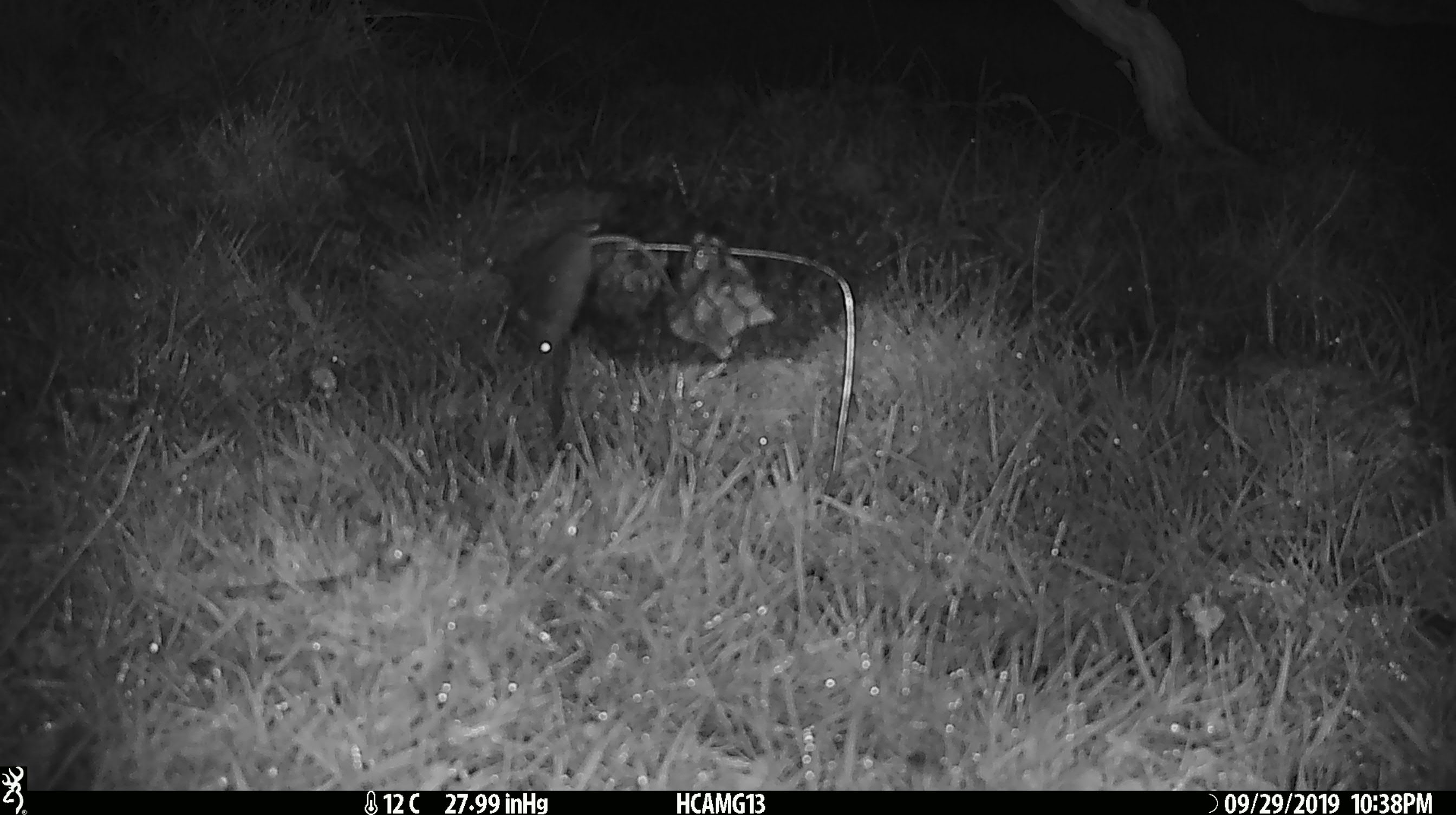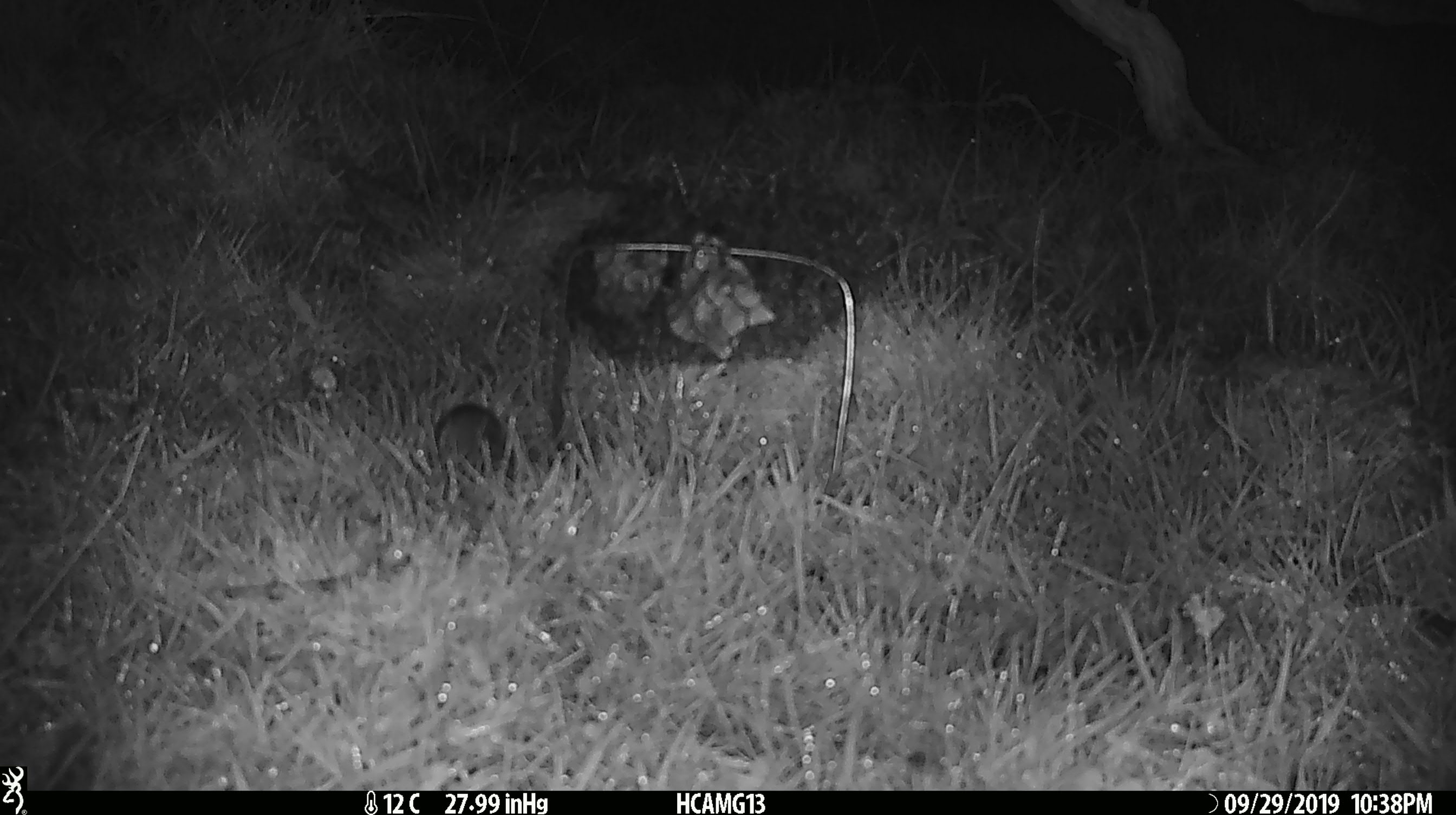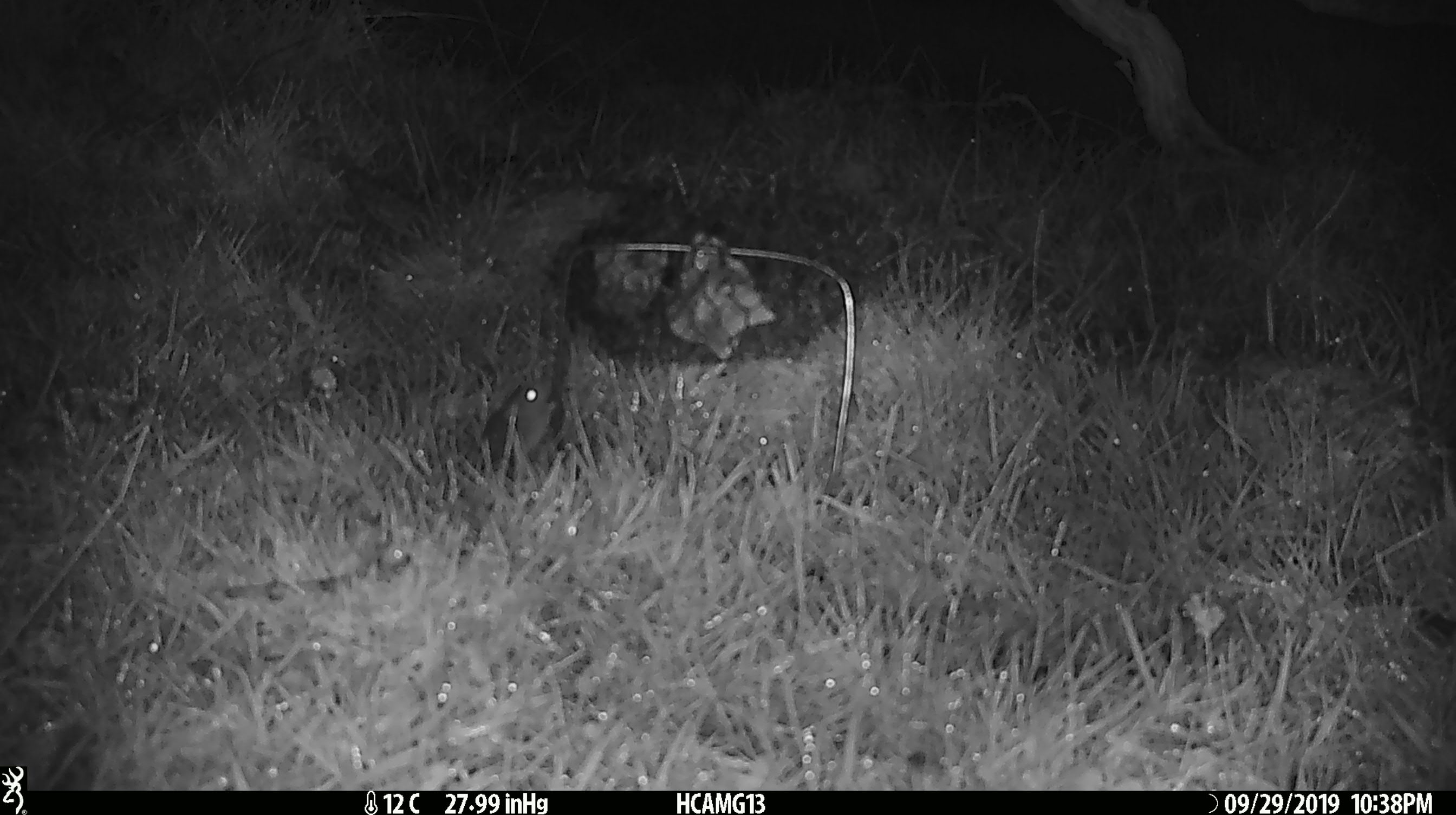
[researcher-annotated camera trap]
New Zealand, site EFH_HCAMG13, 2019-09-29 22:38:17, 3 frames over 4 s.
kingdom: Animalia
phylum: Chordata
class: Mammalia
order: Rodentia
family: Muridae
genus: Mus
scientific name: Mus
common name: mouse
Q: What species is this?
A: Mouse (Mus).